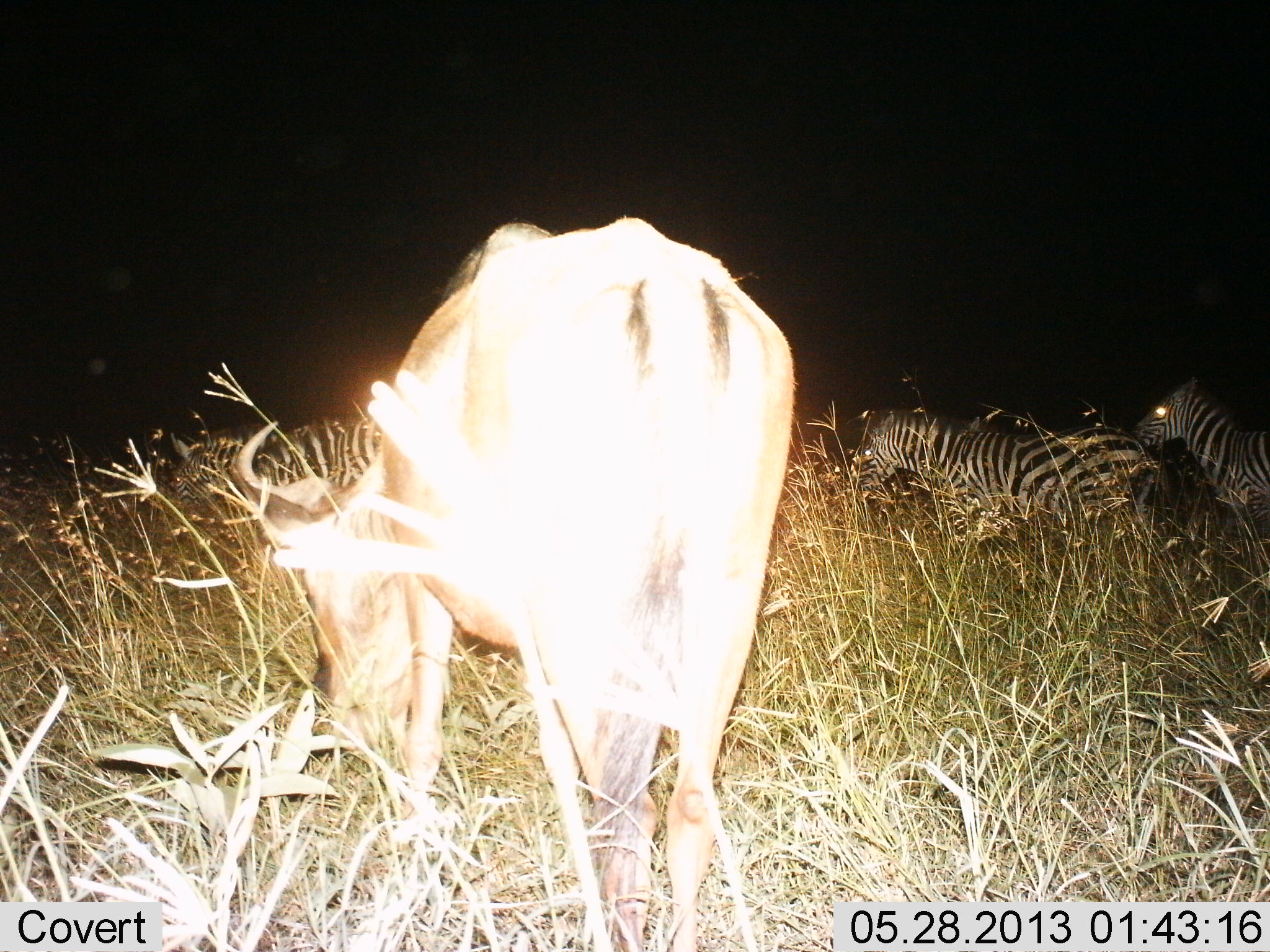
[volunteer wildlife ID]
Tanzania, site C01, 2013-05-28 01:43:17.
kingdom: Animalia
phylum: Chordata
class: Mammalia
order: Artiodactyla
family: Bovidae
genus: Connochaetes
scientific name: Connochaetes taurinus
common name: blue wildebeest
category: wildebeest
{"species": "wildebeest (blue wildebeest) (Connochaetes taurinus)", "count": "1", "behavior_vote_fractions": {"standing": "40%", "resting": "0%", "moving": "0%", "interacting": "0%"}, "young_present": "0%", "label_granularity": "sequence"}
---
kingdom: Animalia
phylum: Chordata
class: Mammalia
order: Perissodactyla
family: Equidae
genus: Equus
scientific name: Equus quagga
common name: plains zebra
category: zebra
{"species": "zebra (plains zebra) (Equus quagga)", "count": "4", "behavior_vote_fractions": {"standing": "55%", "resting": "0%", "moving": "55%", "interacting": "0%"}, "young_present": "0%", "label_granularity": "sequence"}